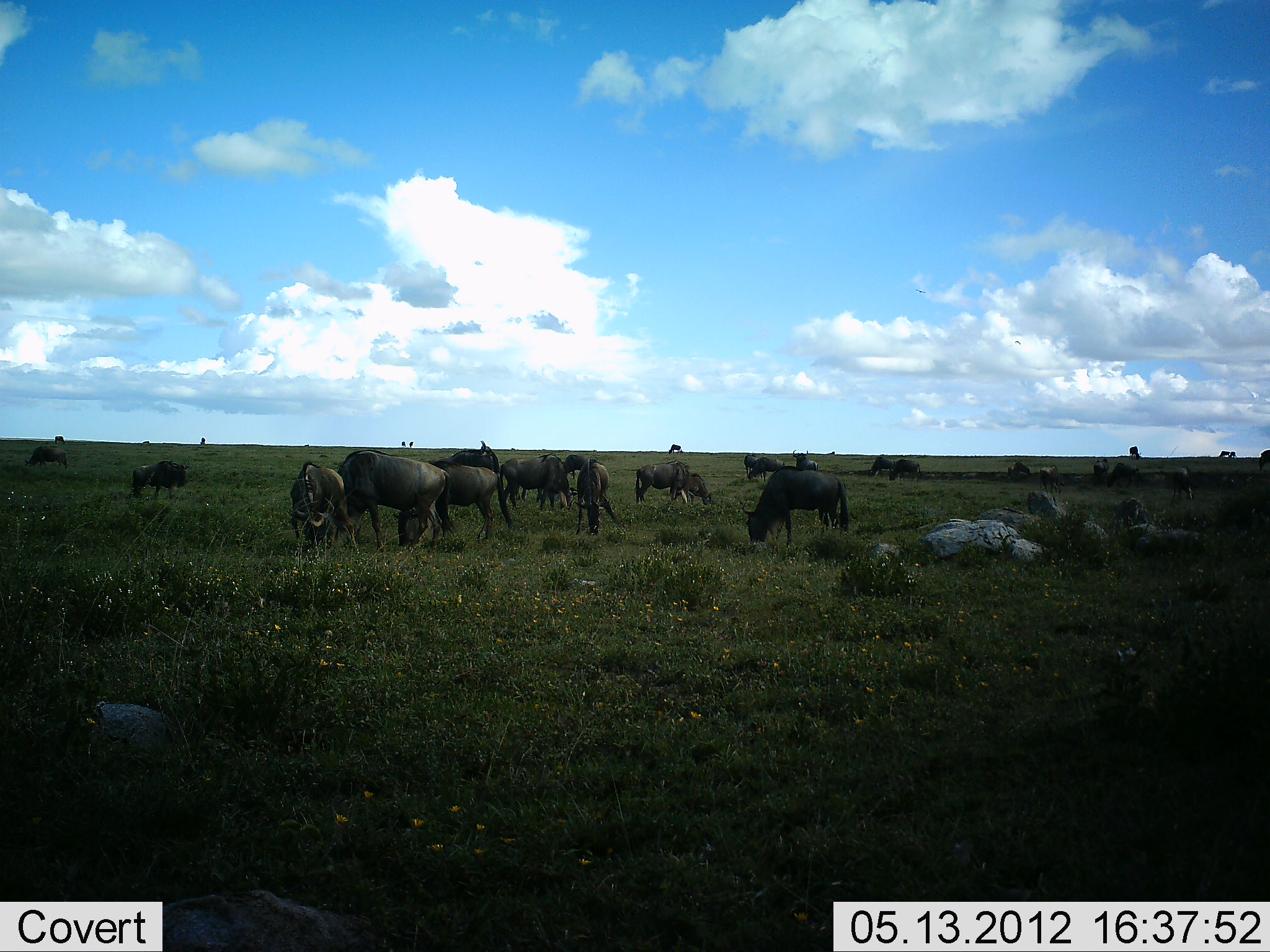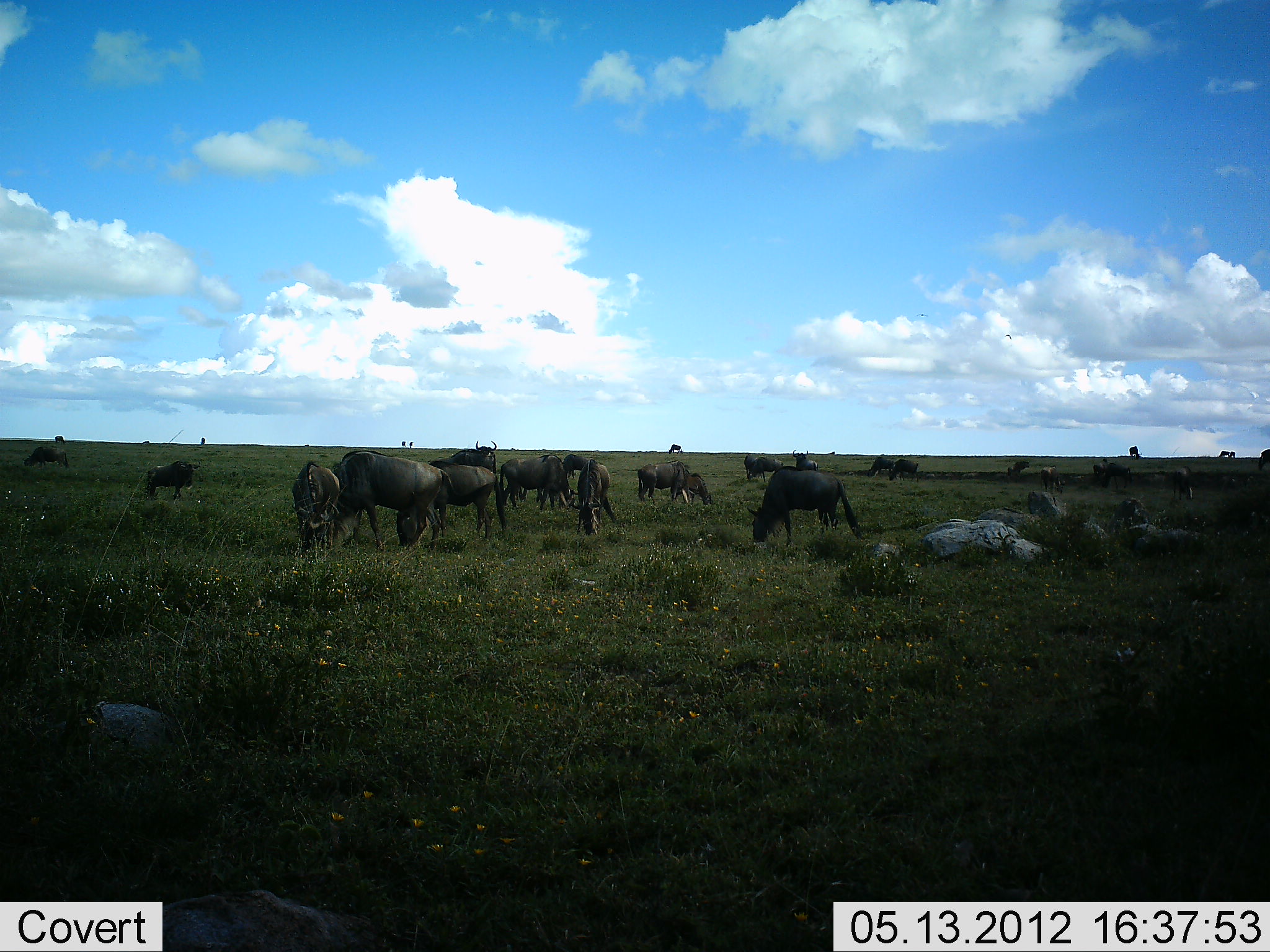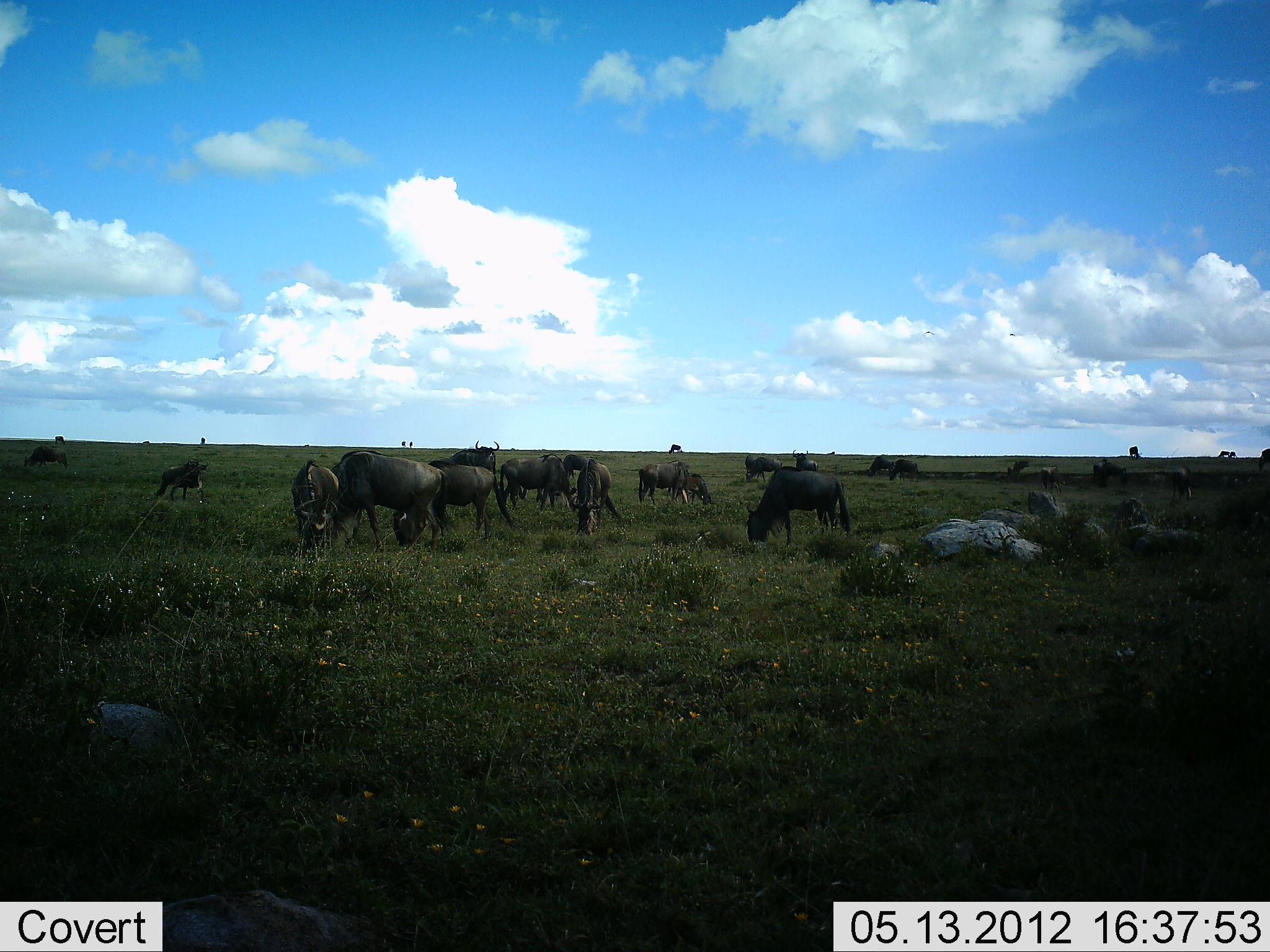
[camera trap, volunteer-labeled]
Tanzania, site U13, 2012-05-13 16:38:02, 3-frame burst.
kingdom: Animalia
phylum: Chordata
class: Mammalia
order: Artiodactyla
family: Bovidae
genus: Connochaetes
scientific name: Connochaetes taurinus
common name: blue wildebeest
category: wildebeest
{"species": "wildebeest (blue wildebeest) (Connochaetes taurinus)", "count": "11-50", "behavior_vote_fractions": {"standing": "70%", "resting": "0%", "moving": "10%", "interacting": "10%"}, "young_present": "0%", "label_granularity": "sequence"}